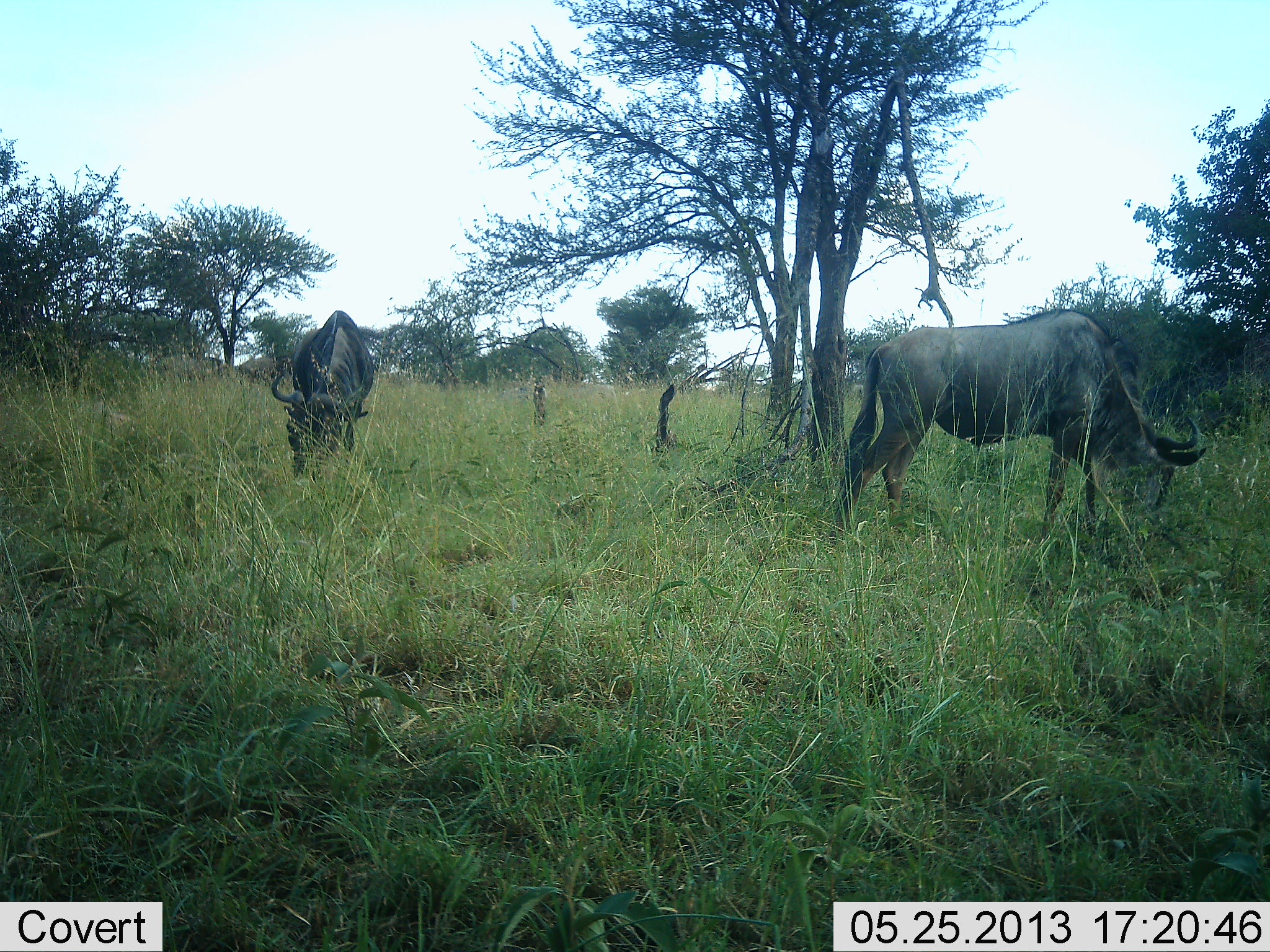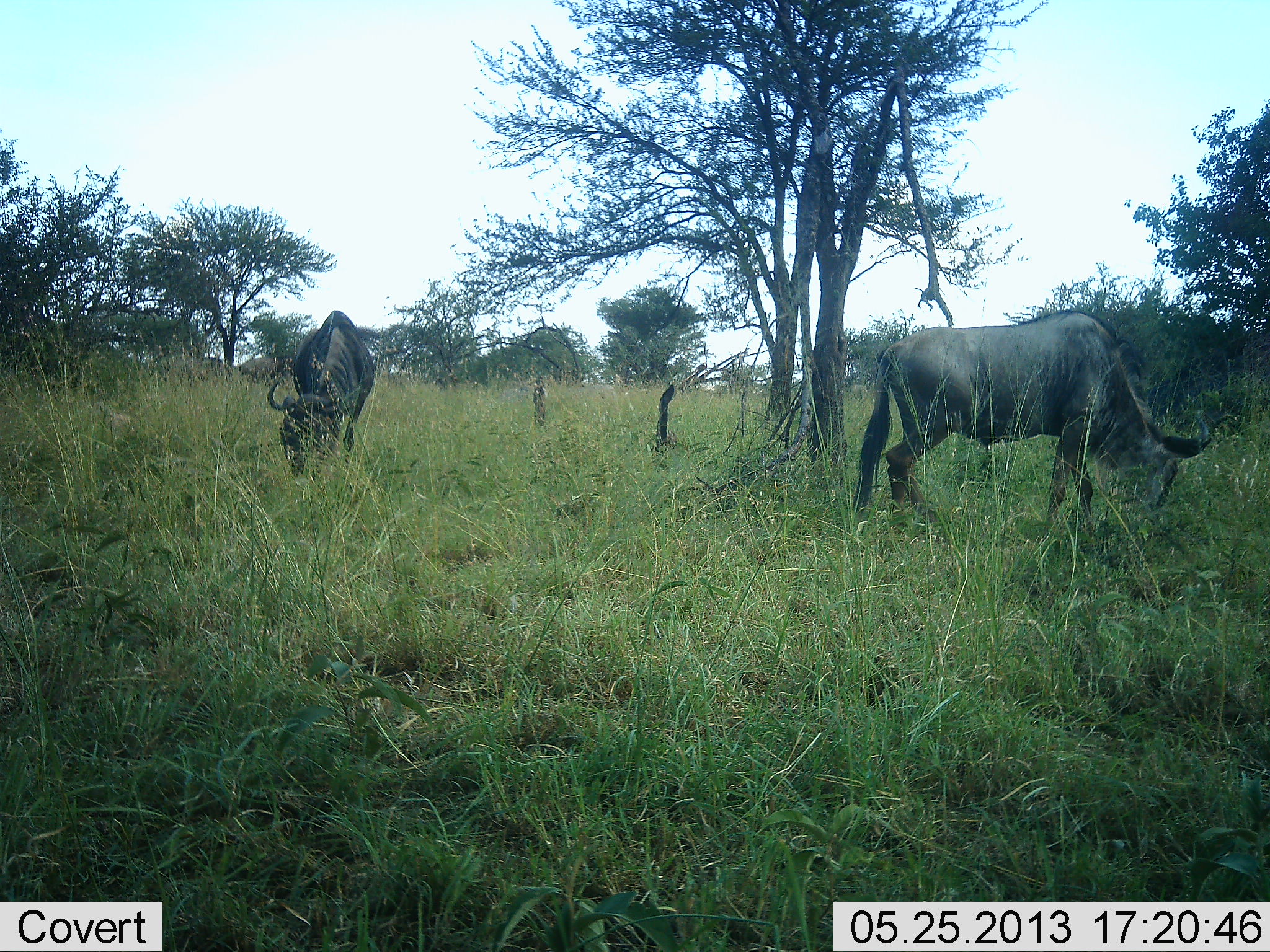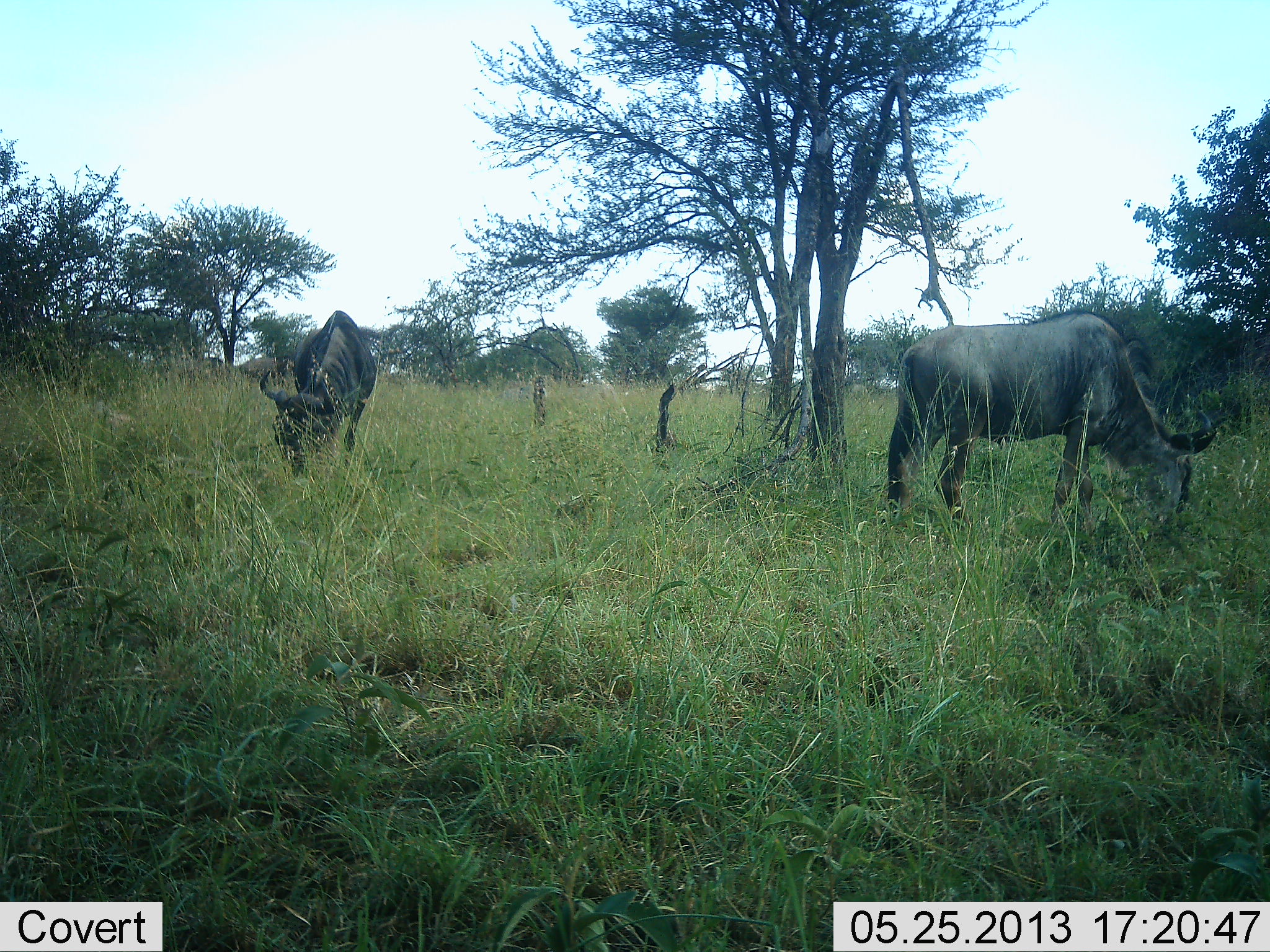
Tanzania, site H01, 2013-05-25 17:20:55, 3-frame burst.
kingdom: Animalia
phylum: Chordata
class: Mammalia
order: Artiodactyla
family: Bovidae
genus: Connochaetes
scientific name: Connochaetes taurinus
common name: blue wildebeest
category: wildebeest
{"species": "wildebeest (blue wildebeest) (Connochaetes taurinus)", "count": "2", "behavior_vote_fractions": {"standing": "25%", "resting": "0%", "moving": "6%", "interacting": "0%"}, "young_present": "0%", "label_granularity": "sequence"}